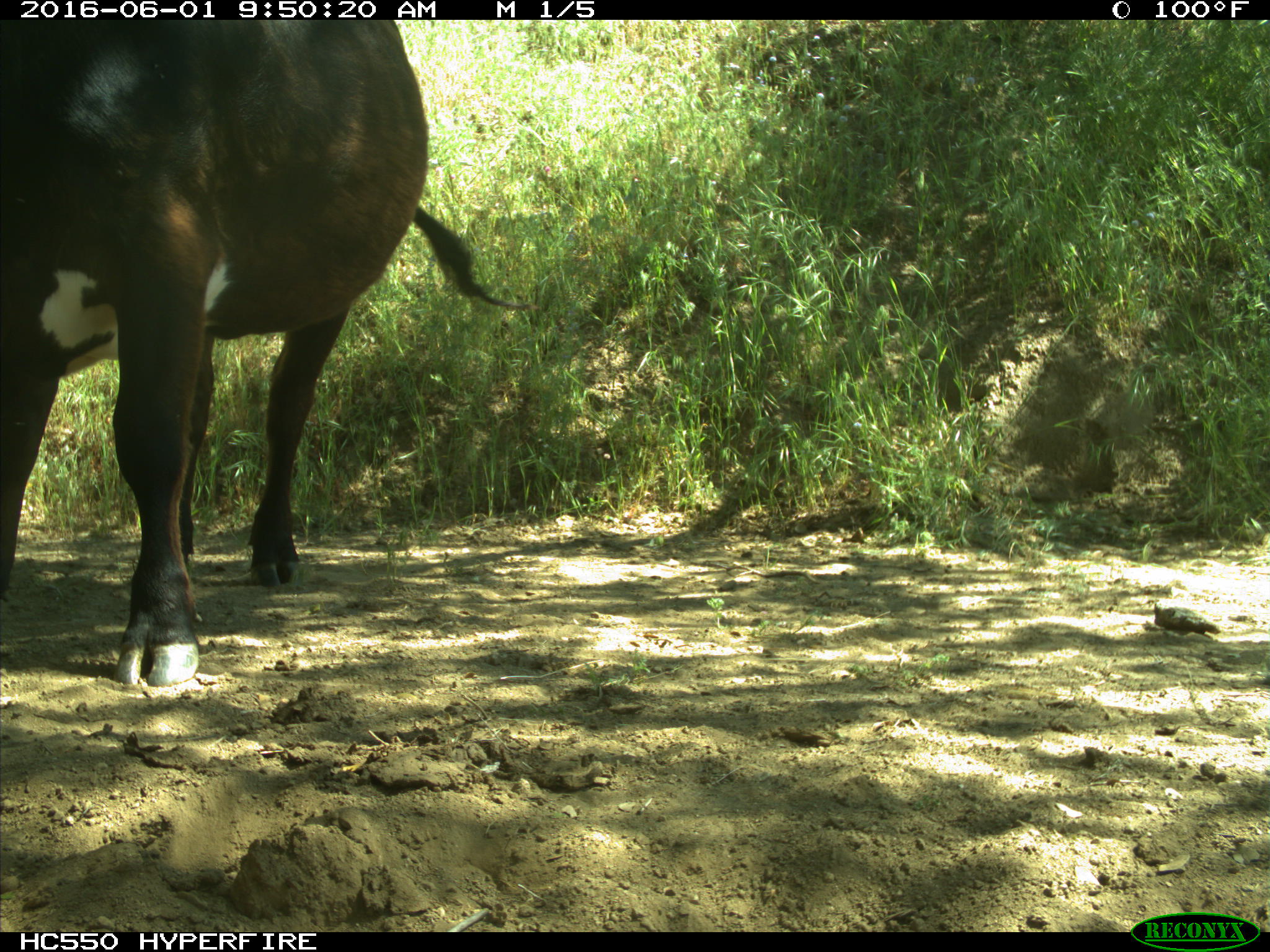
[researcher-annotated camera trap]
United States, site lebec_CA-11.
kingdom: Animalia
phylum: Chordata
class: Mammalia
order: Artiodactyla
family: Bovidae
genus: Bos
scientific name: Bos taurus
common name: domestic cow